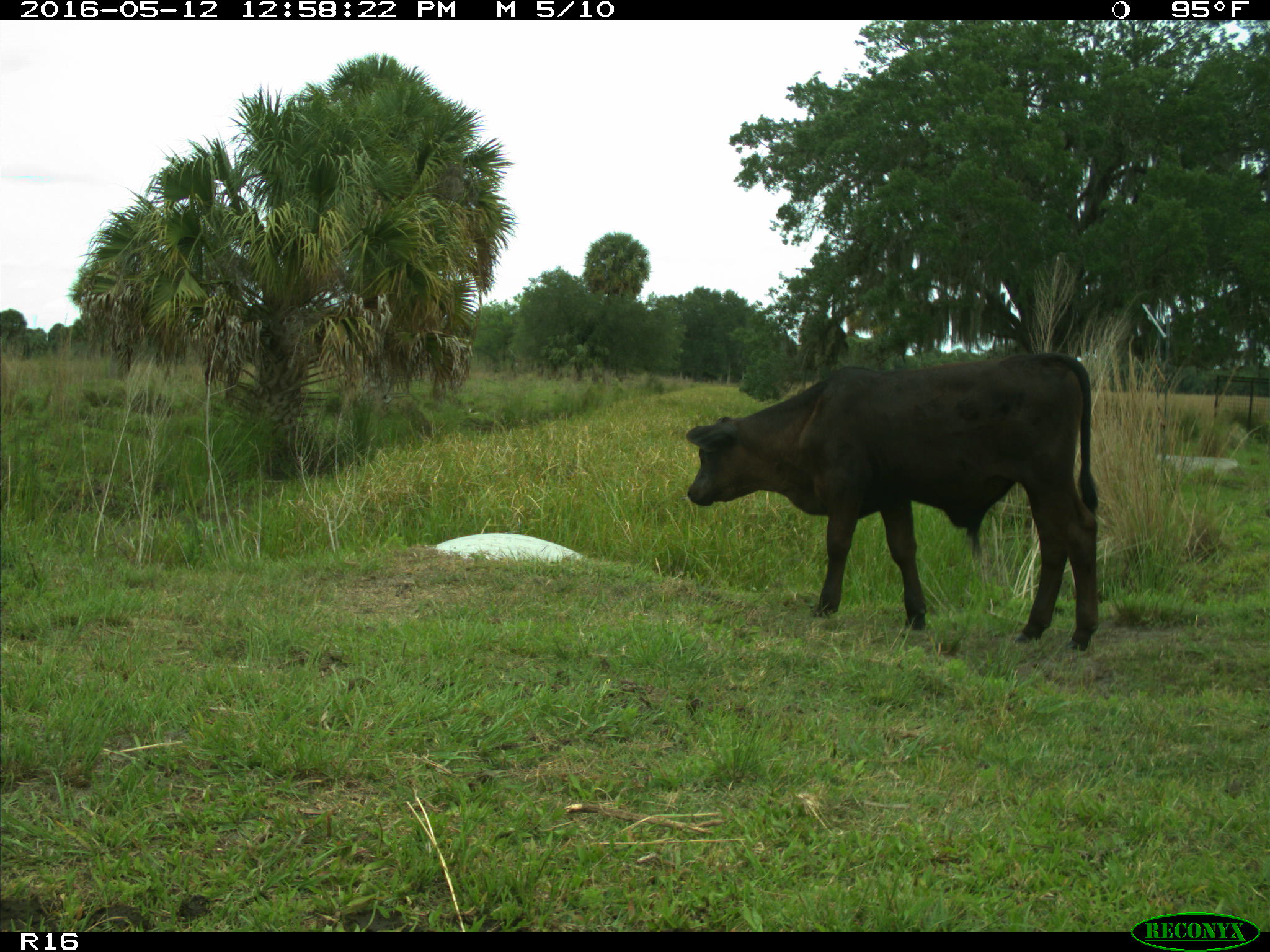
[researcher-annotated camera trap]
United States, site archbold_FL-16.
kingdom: Animalia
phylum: Chordata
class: Mammalia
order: Artiodactyla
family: Bovidae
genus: Bos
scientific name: Bos taurus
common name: domestic cow